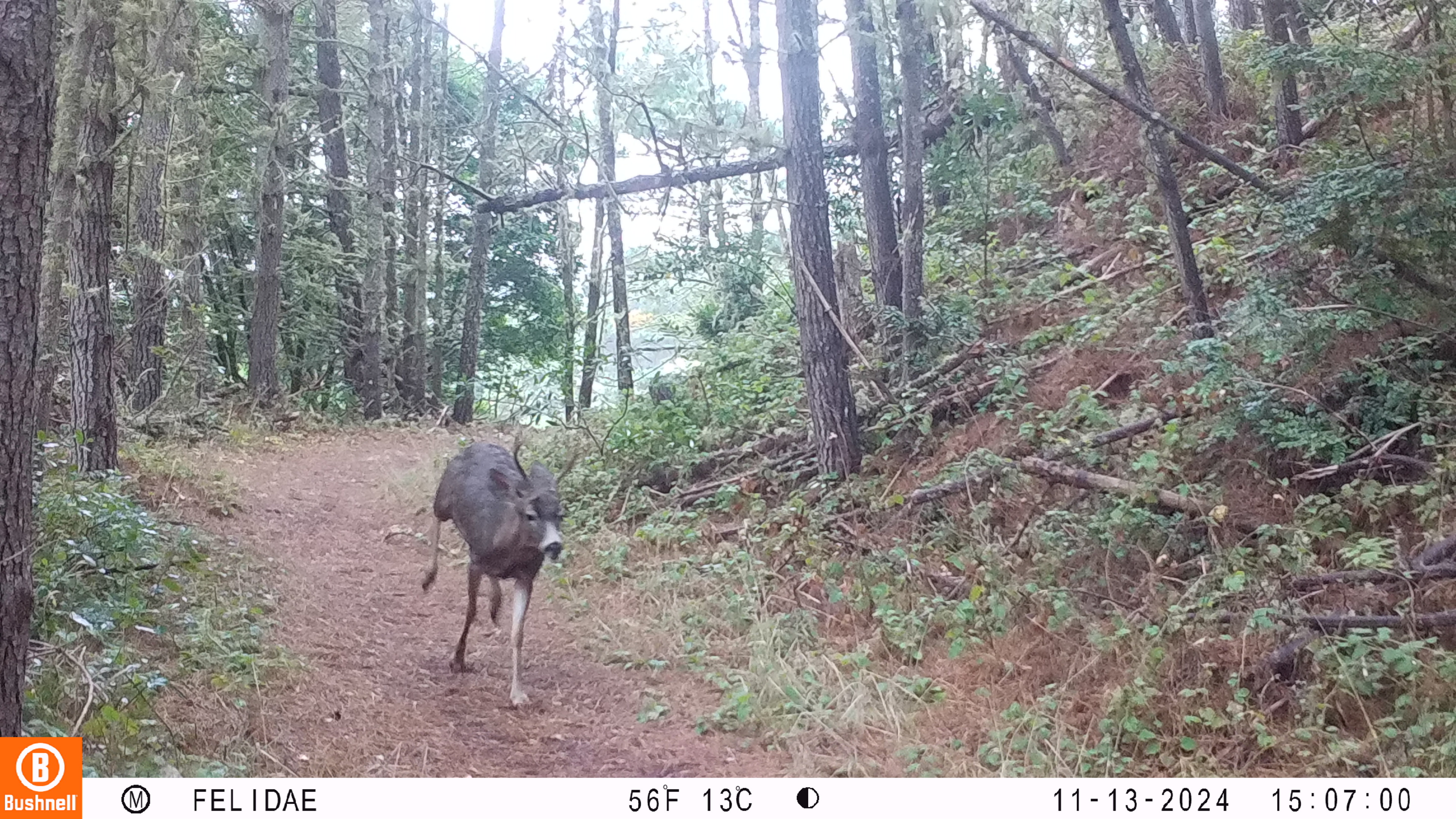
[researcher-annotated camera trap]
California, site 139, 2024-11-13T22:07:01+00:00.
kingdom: Animalia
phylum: Chordata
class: Mammalia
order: Artiodactyla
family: Cervidae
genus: Odocoileus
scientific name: Odocoileus hemionus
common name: mule deer